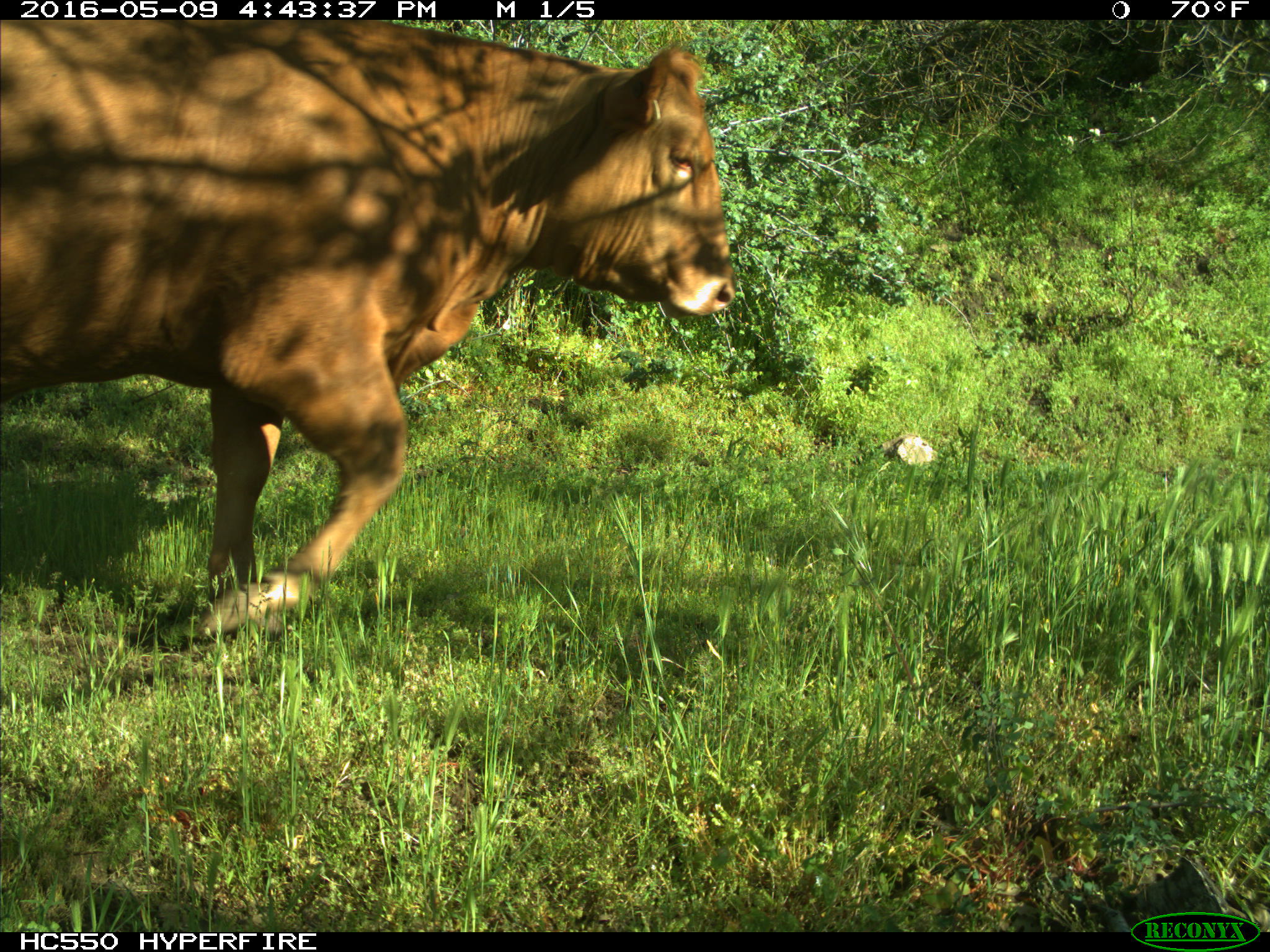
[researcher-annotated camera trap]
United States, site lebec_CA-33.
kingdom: Animalia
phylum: Chordata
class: Mammalia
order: Artiodactyla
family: Bovidae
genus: Bos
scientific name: Bos taurus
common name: domestic cow